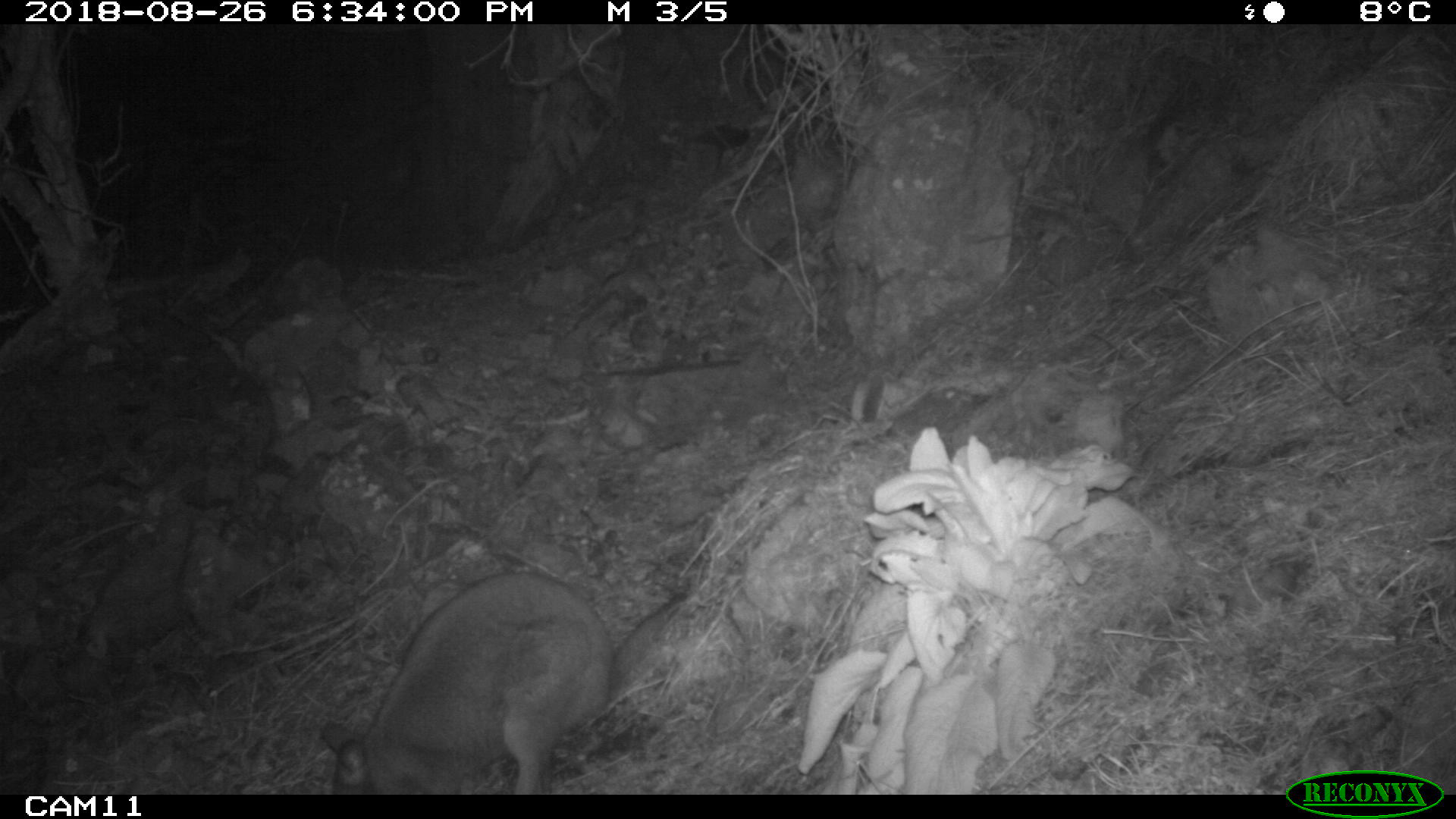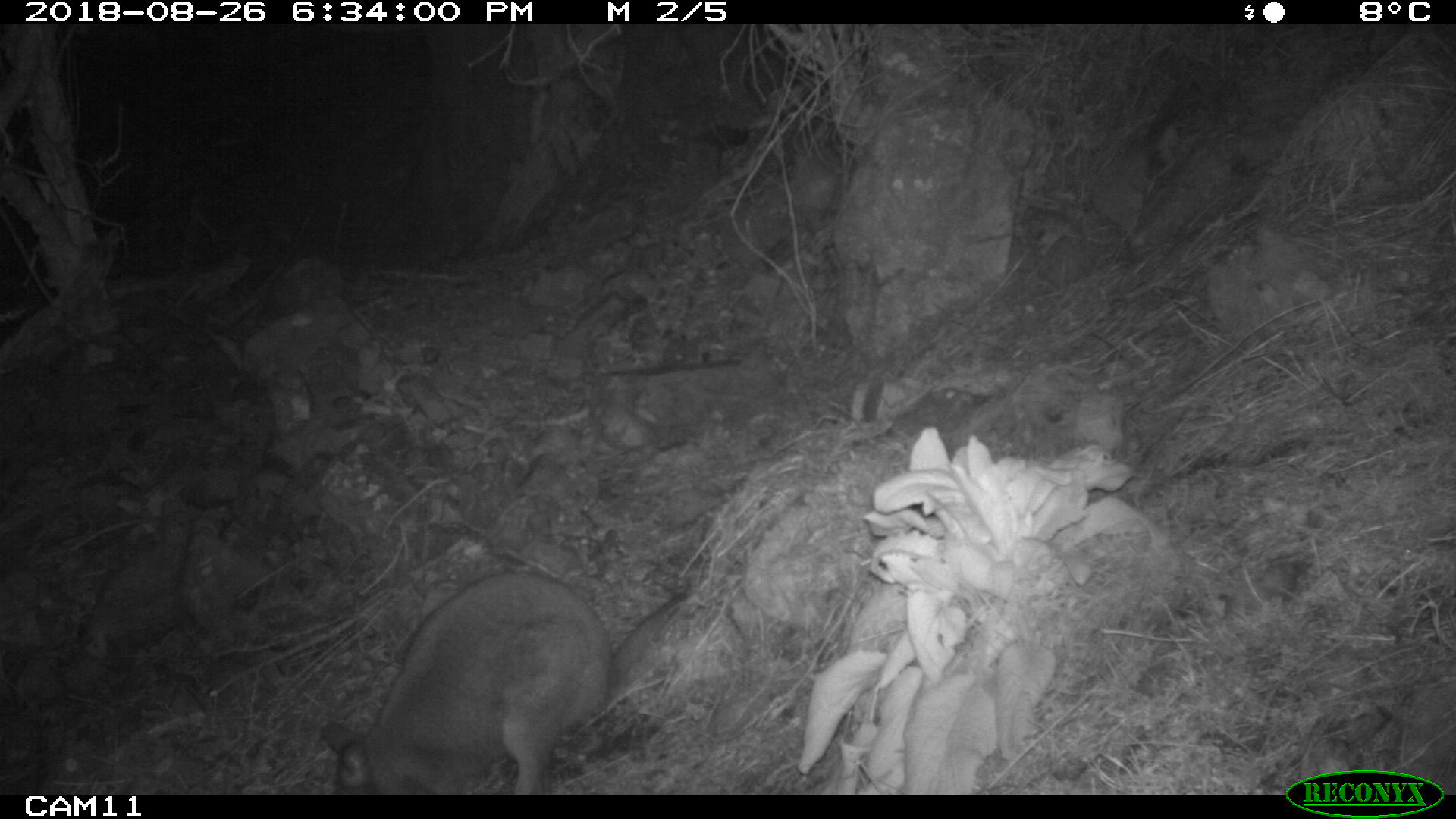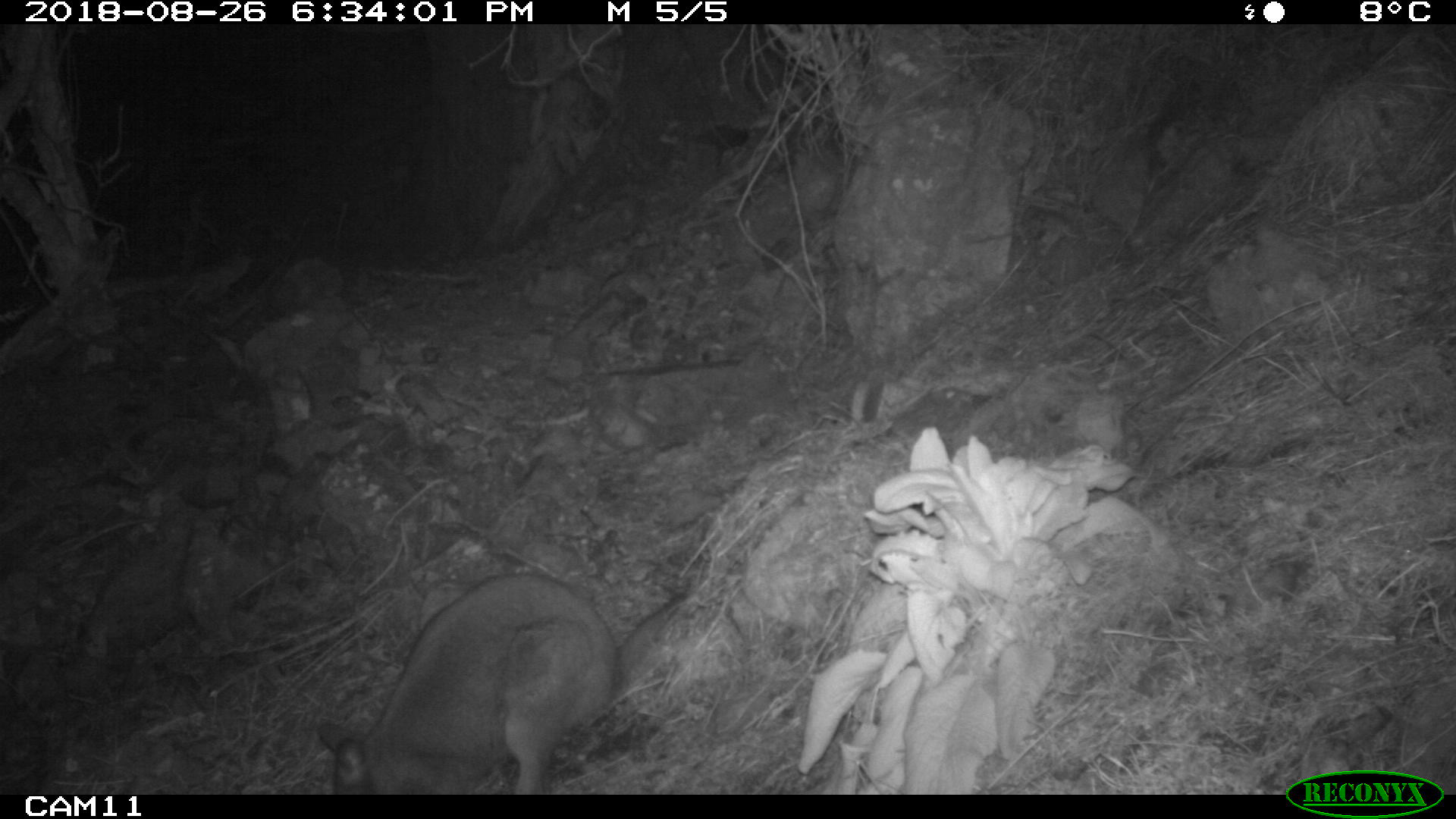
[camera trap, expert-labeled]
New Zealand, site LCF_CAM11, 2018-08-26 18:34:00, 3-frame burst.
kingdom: Animalia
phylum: Chordata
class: Mammalia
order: Diprotodontia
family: Macropodidae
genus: Notamacropus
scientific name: Notamacropus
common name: wallaby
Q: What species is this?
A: Wallaby (Notamacropus).